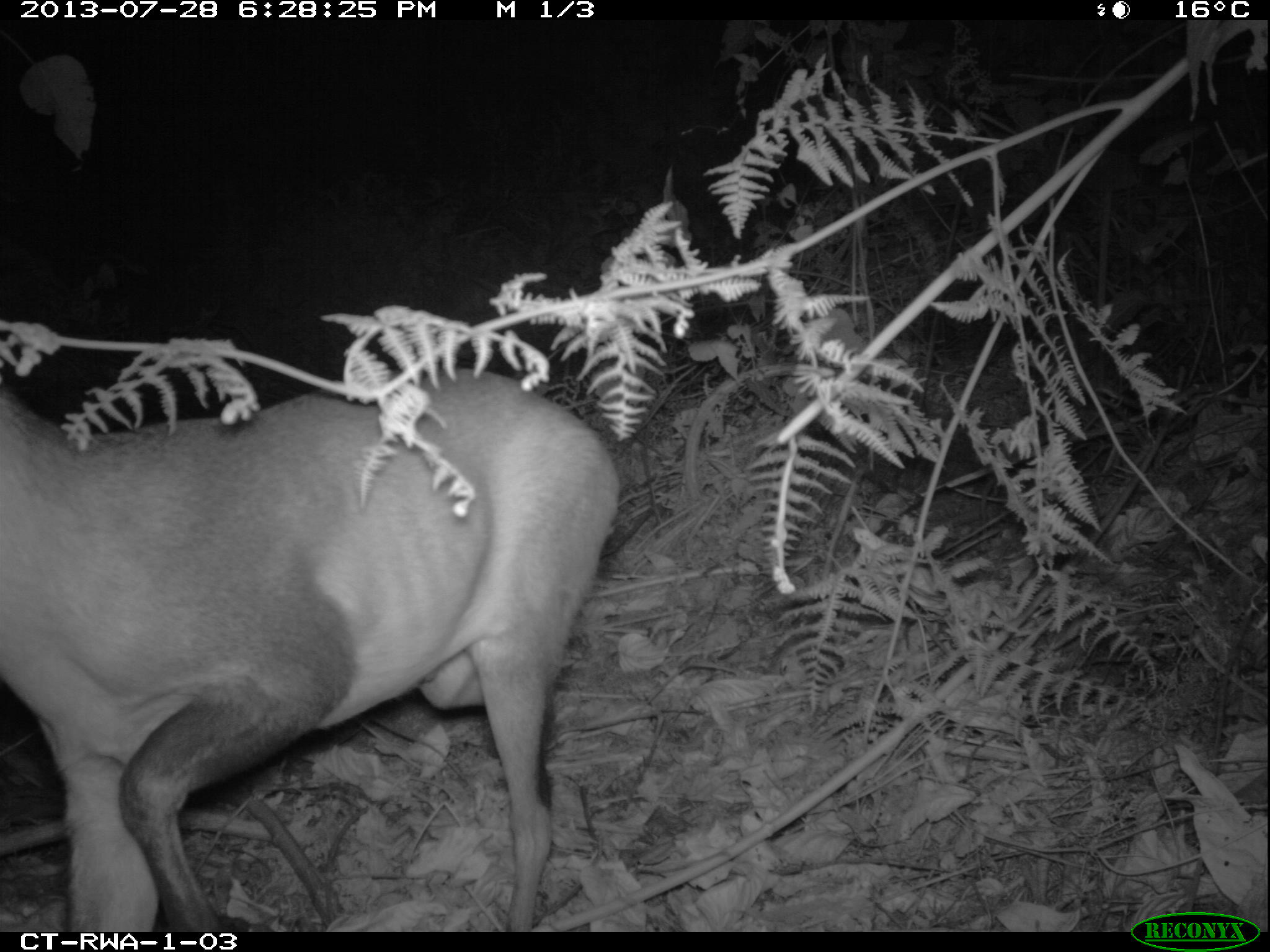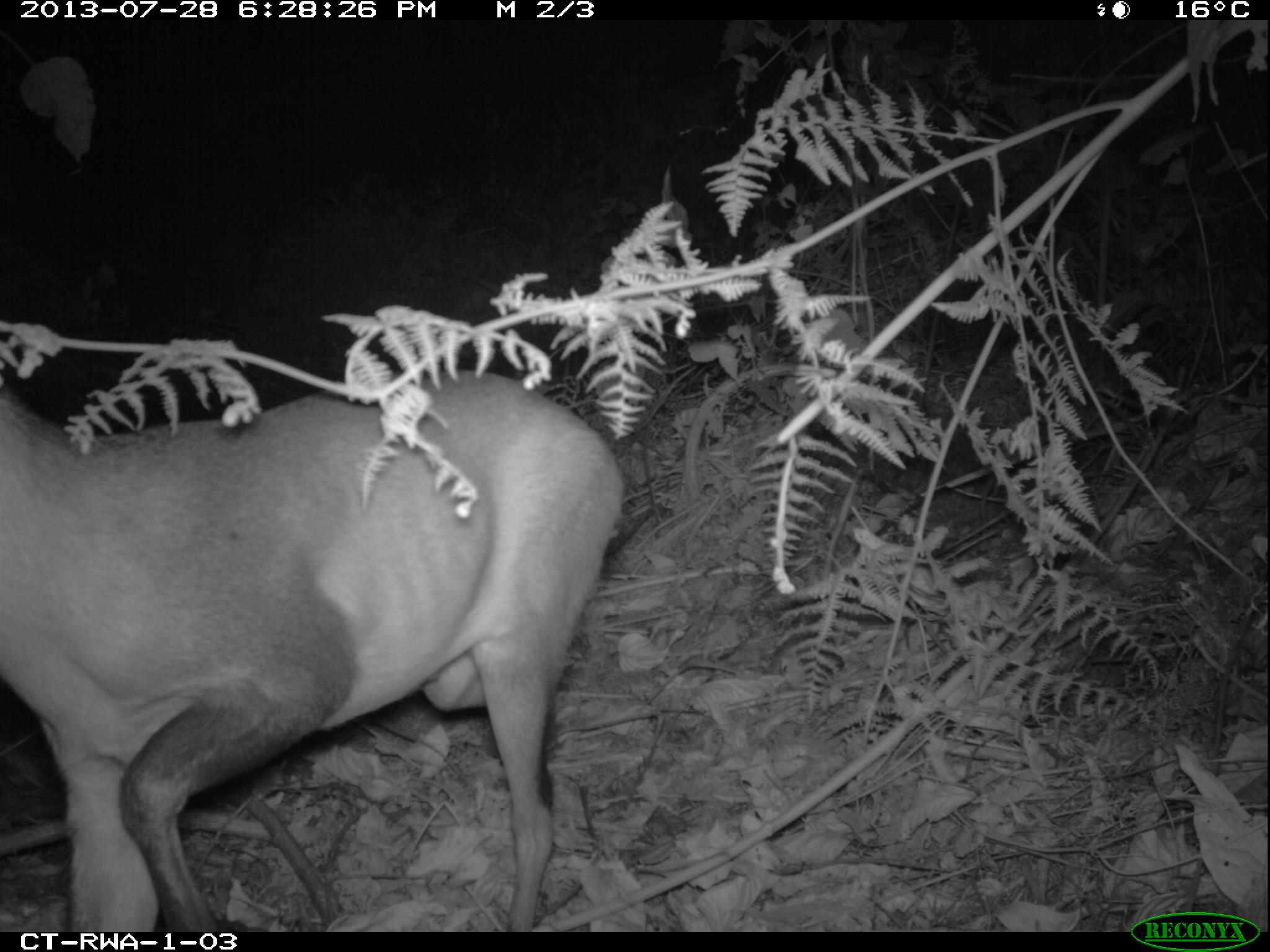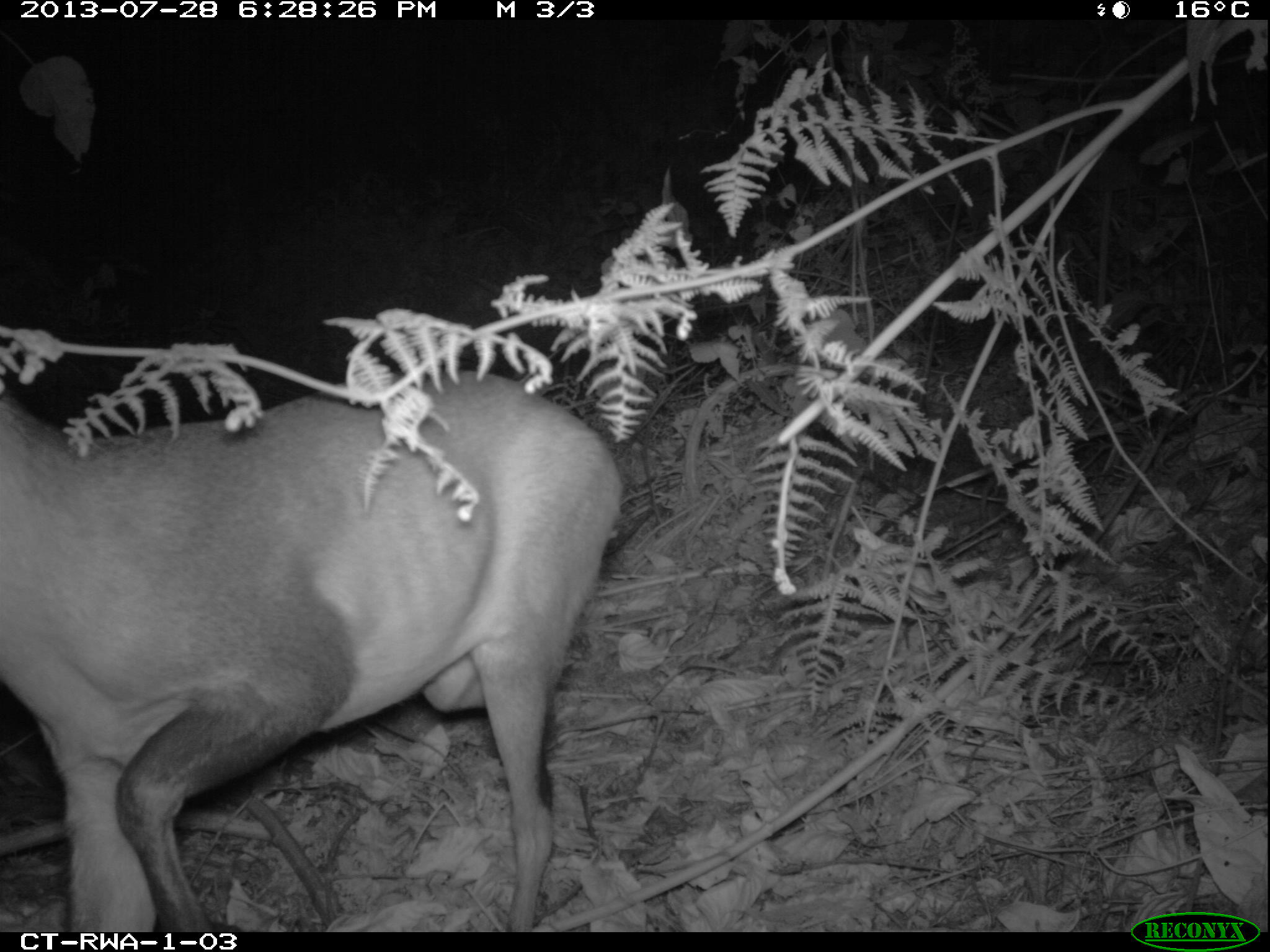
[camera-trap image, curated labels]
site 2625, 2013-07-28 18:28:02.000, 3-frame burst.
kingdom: Animalia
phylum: Chordata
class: Mammalia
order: Artiodactyla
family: Bovidae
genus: Cephalophus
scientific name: Cephalophus nigrifrons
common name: black-fronted duiker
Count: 2.